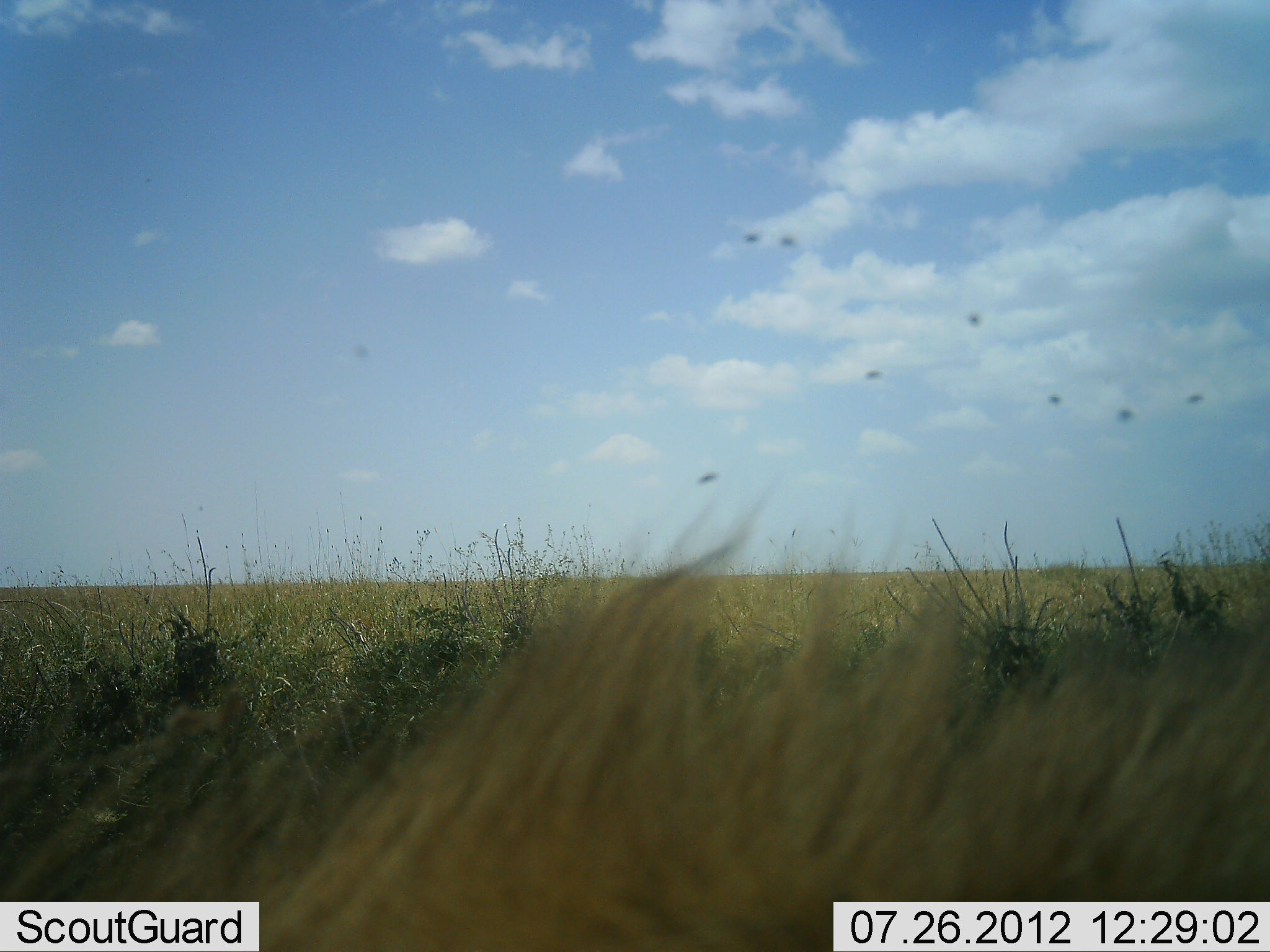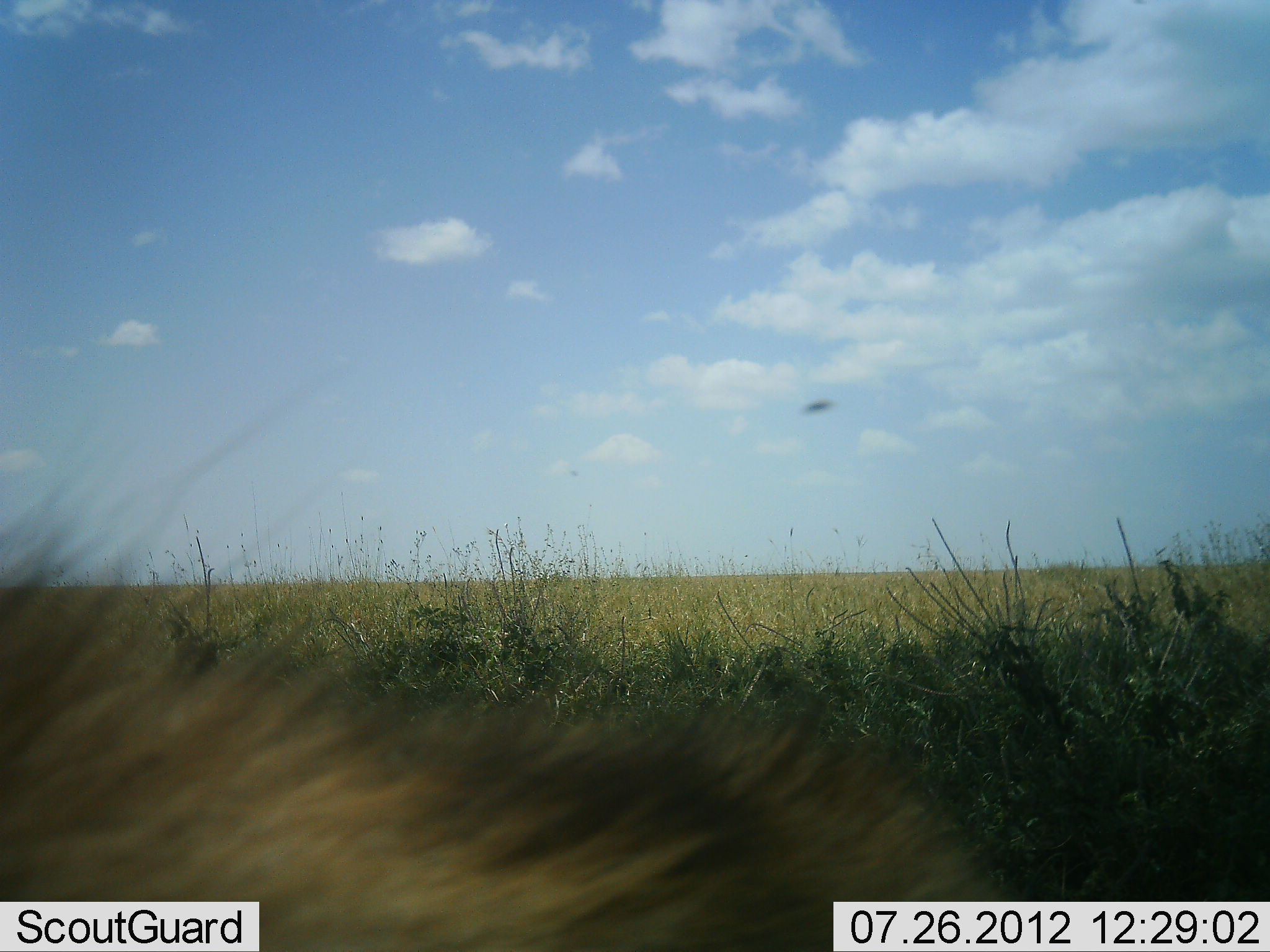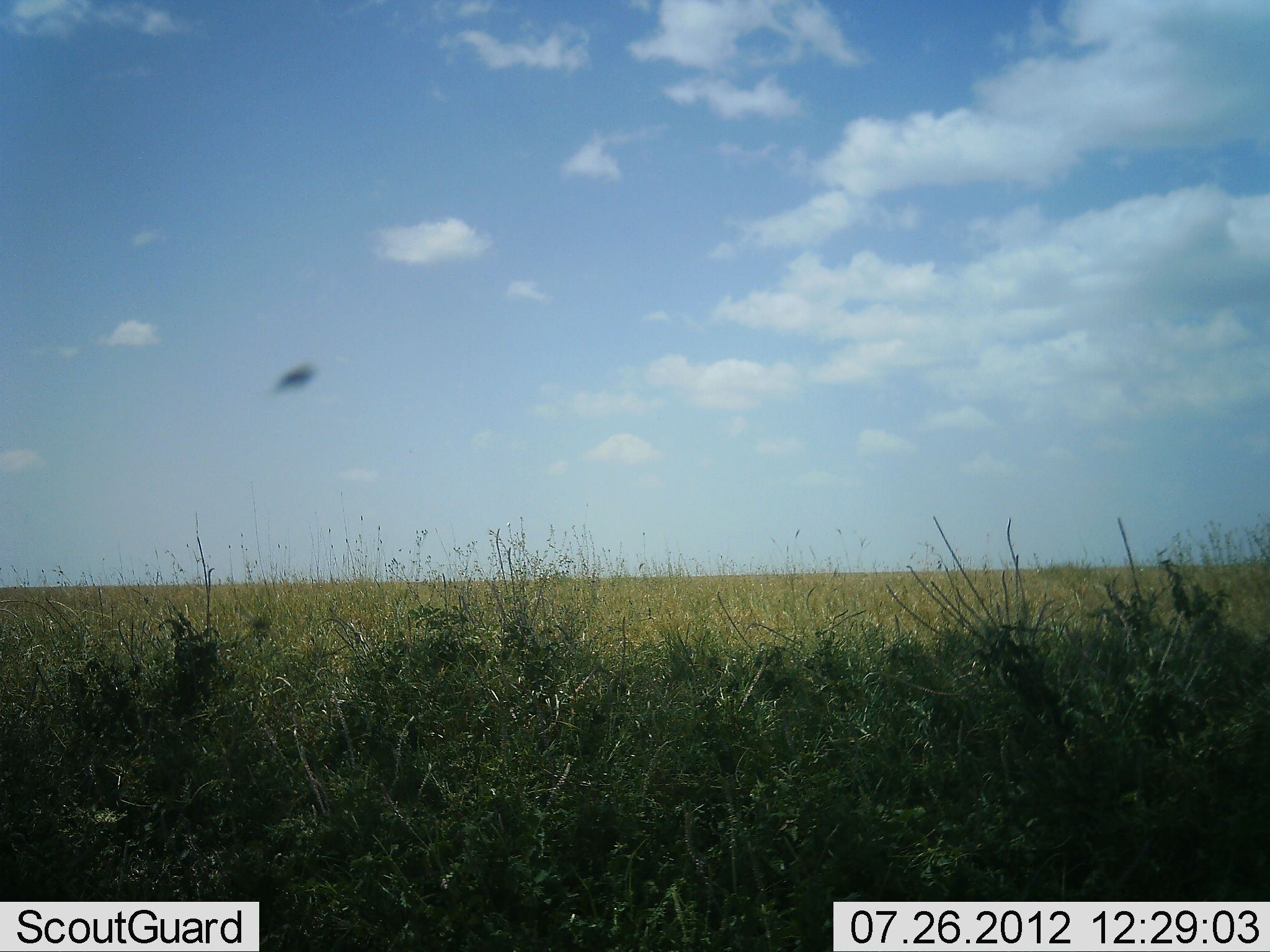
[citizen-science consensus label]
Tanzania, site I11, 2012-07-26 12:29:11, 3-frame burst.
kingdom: Animalia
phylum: Chordata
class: Mammalia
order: Carnivora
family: Felidae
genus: Panthera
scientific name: Panthera leo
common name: lion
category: lionmale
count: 1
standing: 0%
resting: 25%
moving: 75%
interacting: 0%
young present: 0%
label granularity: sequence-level